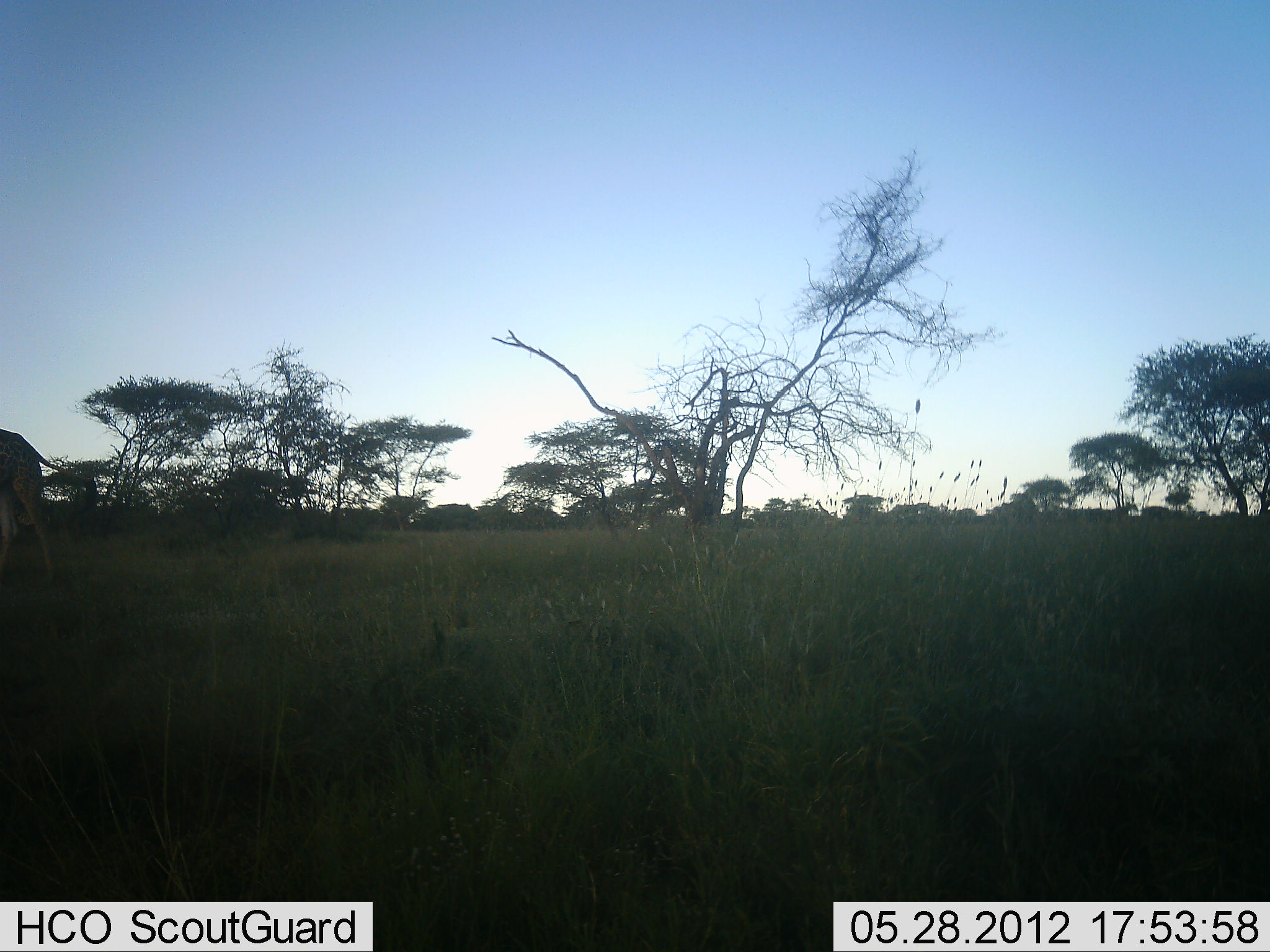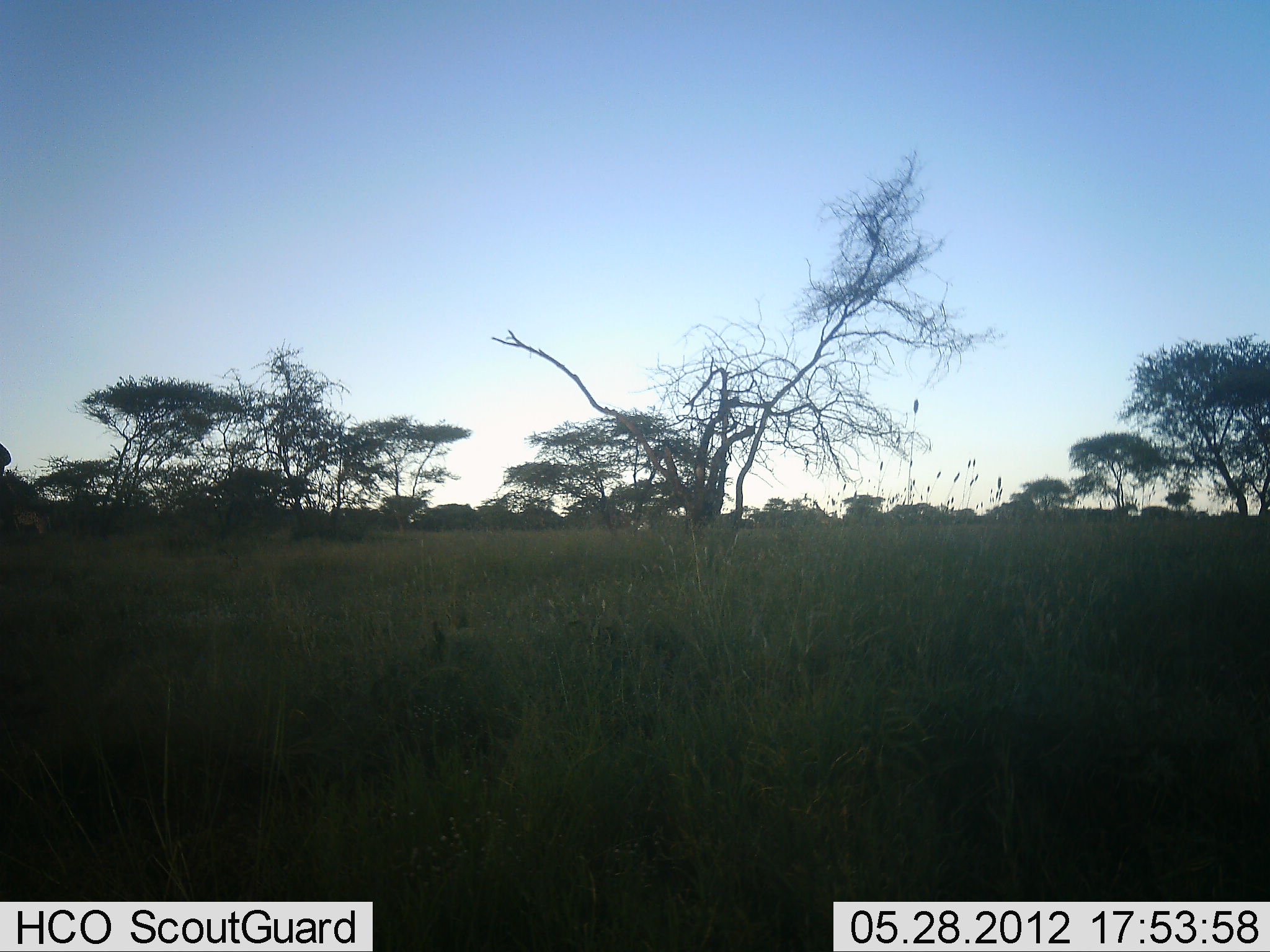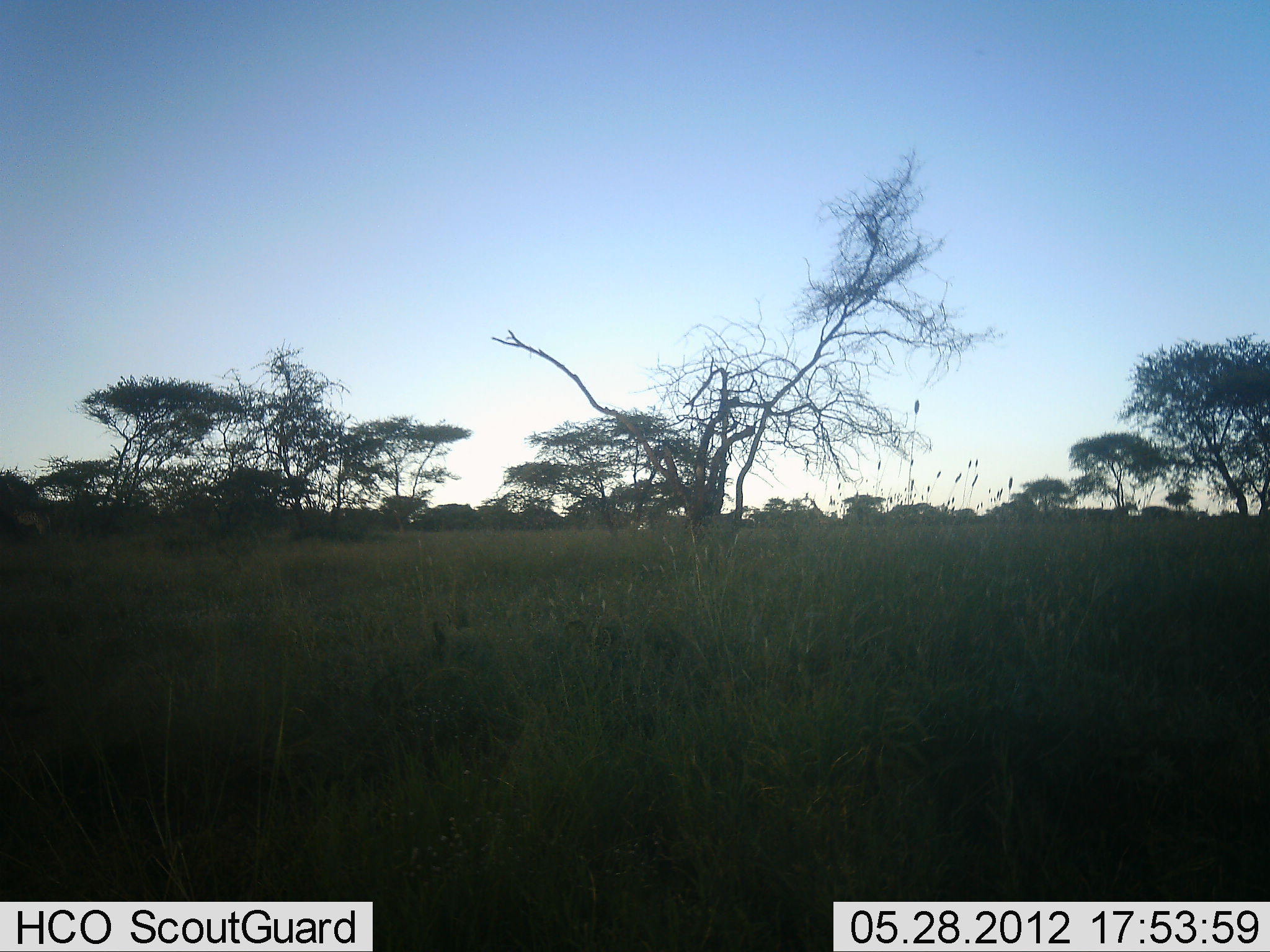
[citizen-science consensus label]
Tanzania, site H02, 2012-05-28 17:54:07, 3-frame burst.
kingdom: Animalia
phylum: Chordata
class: Mammalia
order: Artiodactyla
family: Giraffidae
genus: Giraffa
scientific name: Giraffa camelopardalis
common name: giraffe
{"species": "giraffe (Giraffa camelopardalis)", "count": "1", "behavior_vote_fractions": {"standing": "10%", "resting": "0%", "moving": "100%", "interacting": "0%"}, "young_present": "0%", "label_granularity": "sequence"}